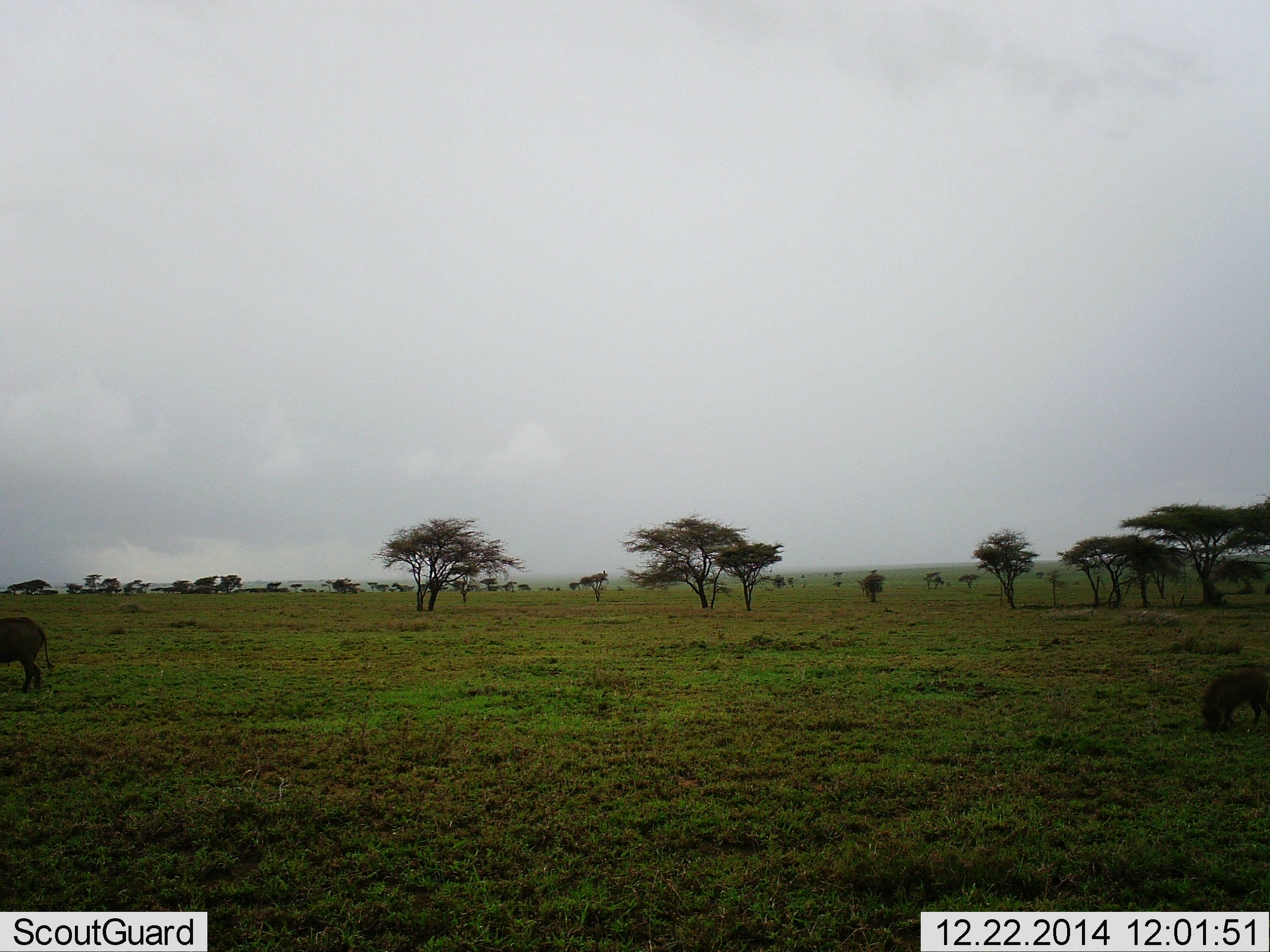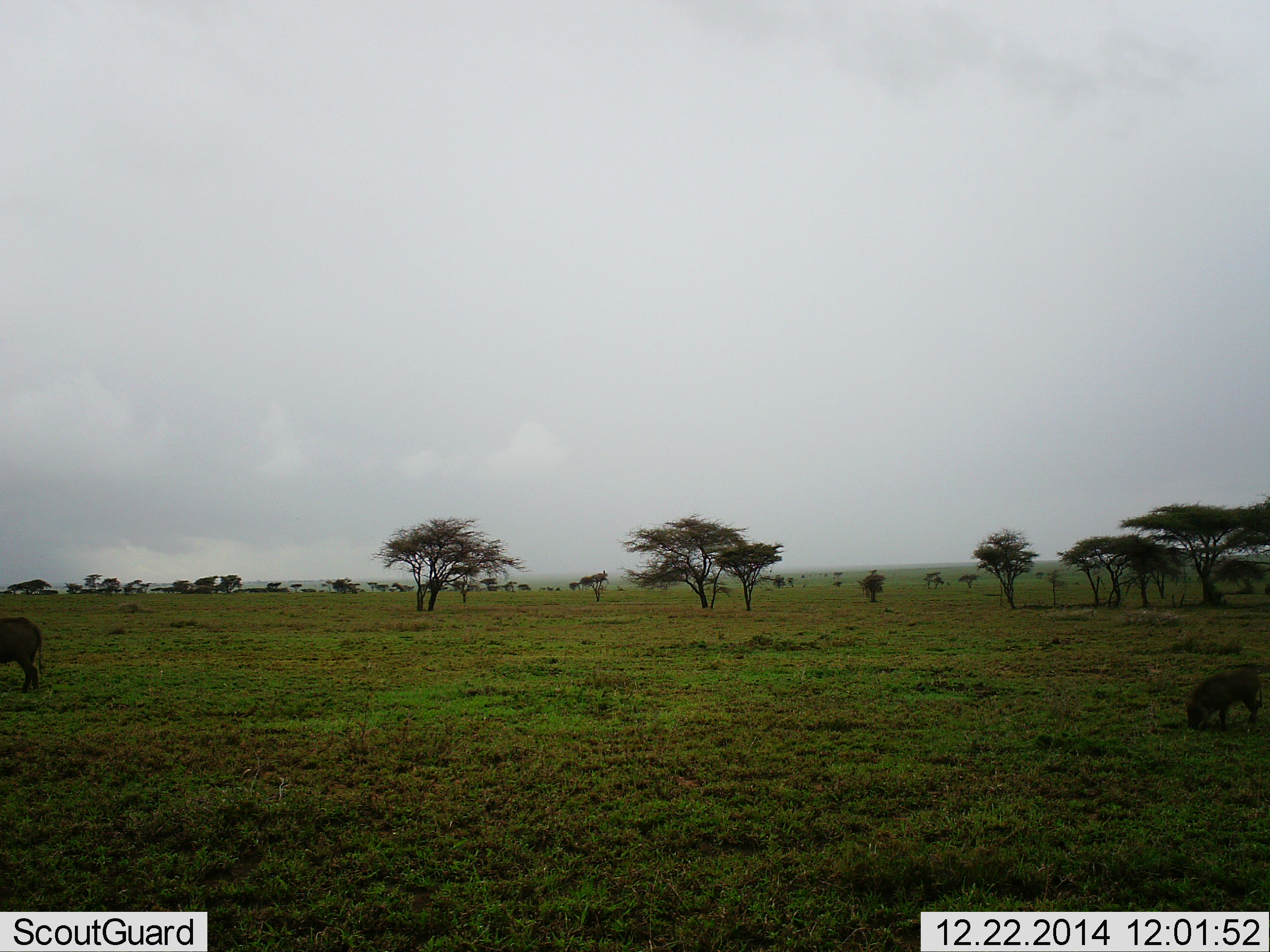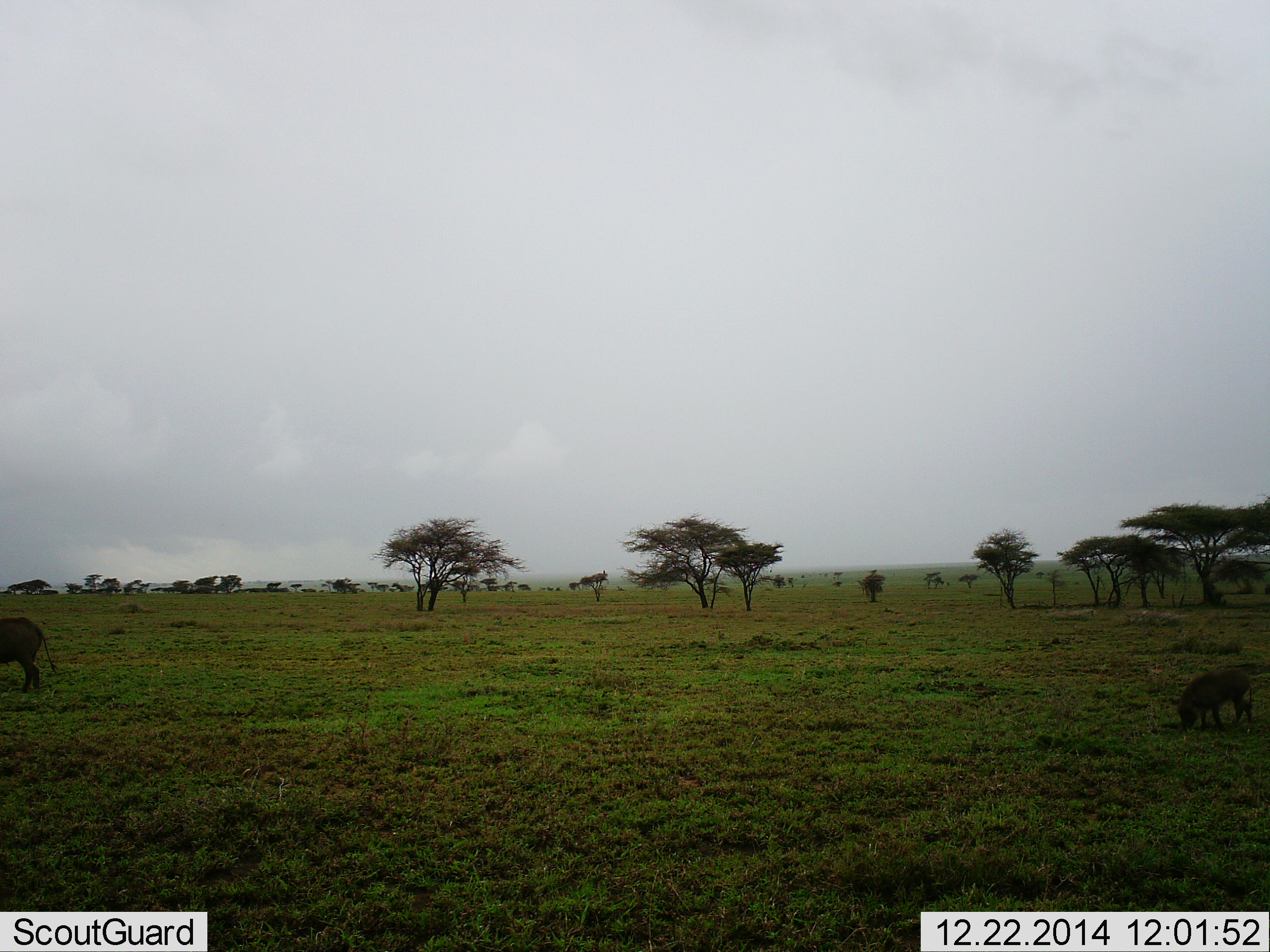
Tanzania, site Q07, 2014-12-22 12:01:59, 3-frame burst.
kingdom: Animalia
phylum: Chordata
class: Mammalia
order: Artiodactyla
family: Suidae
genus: Phacochoerus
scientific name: Phacochoerus africanus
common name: warthog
Warthog (Phacochoerus africanus), count 2. Behavior (volunteer vote fractions): standing 20%, resting 0%, moving 20%, interacting 0%. Young present (vote fraction): 10%. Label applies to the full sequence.